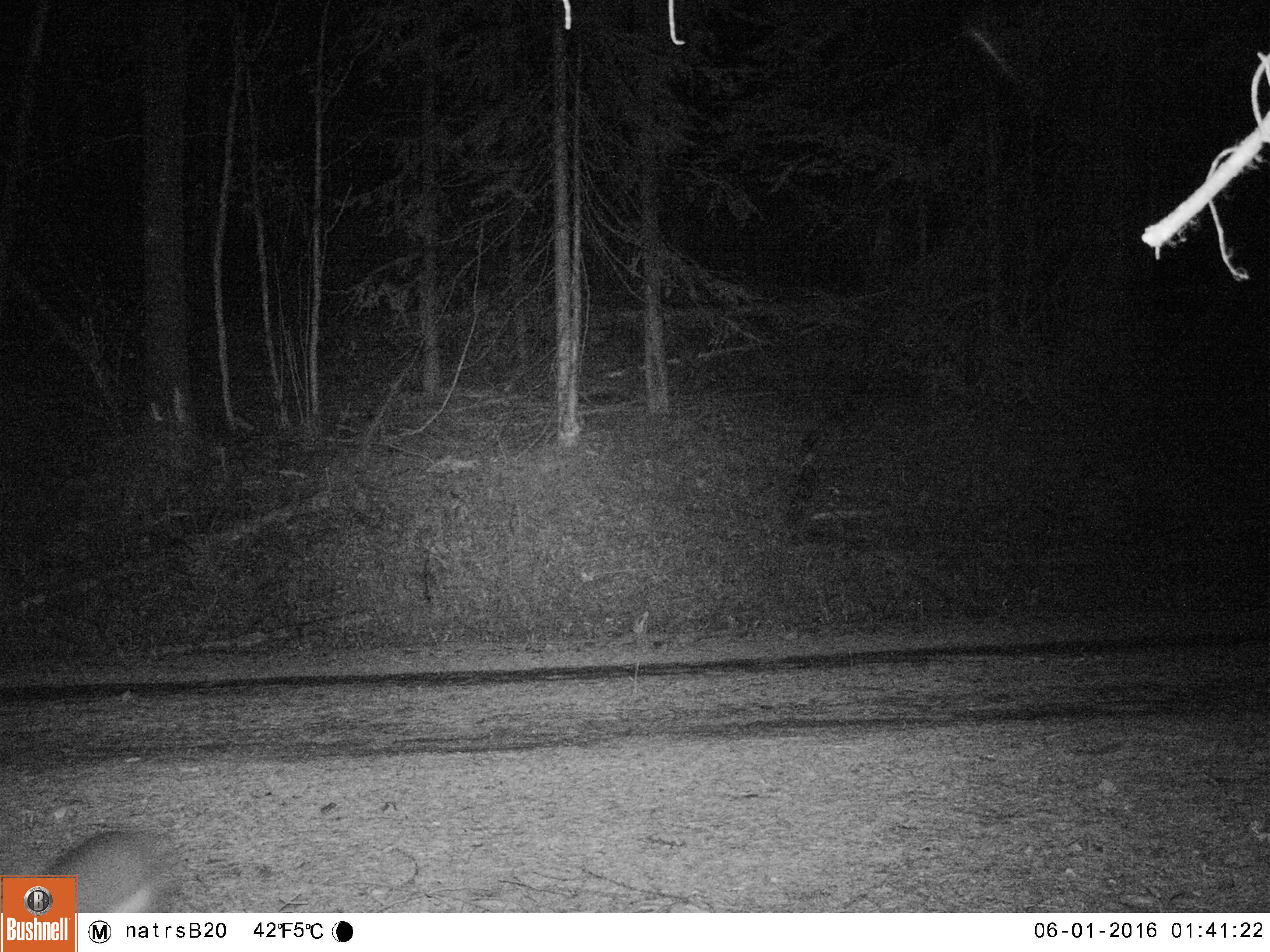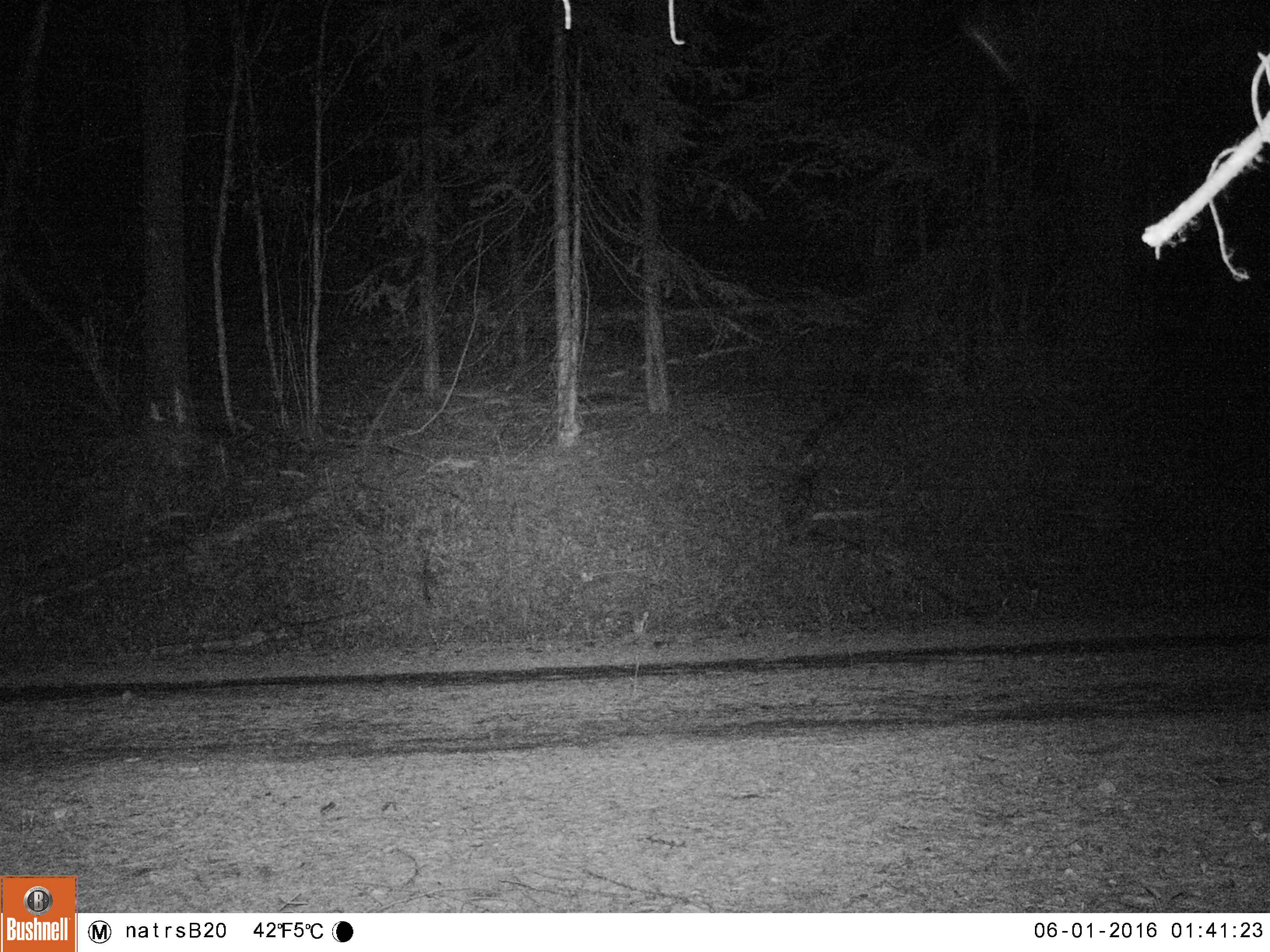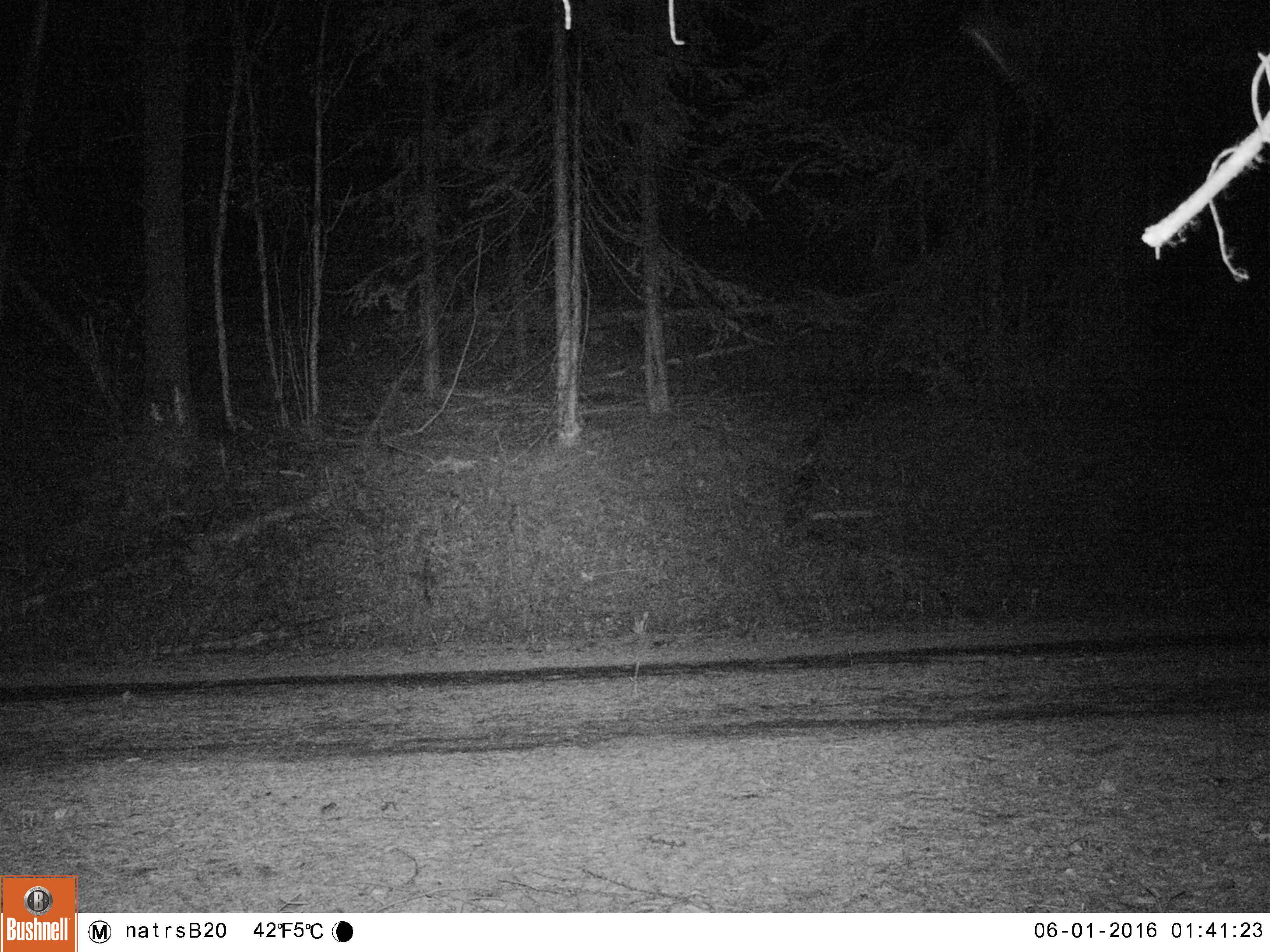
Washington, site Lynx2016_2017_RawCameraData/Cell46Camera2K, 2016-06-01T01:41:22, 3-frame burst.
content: unidentified animal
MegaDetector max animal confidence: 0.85